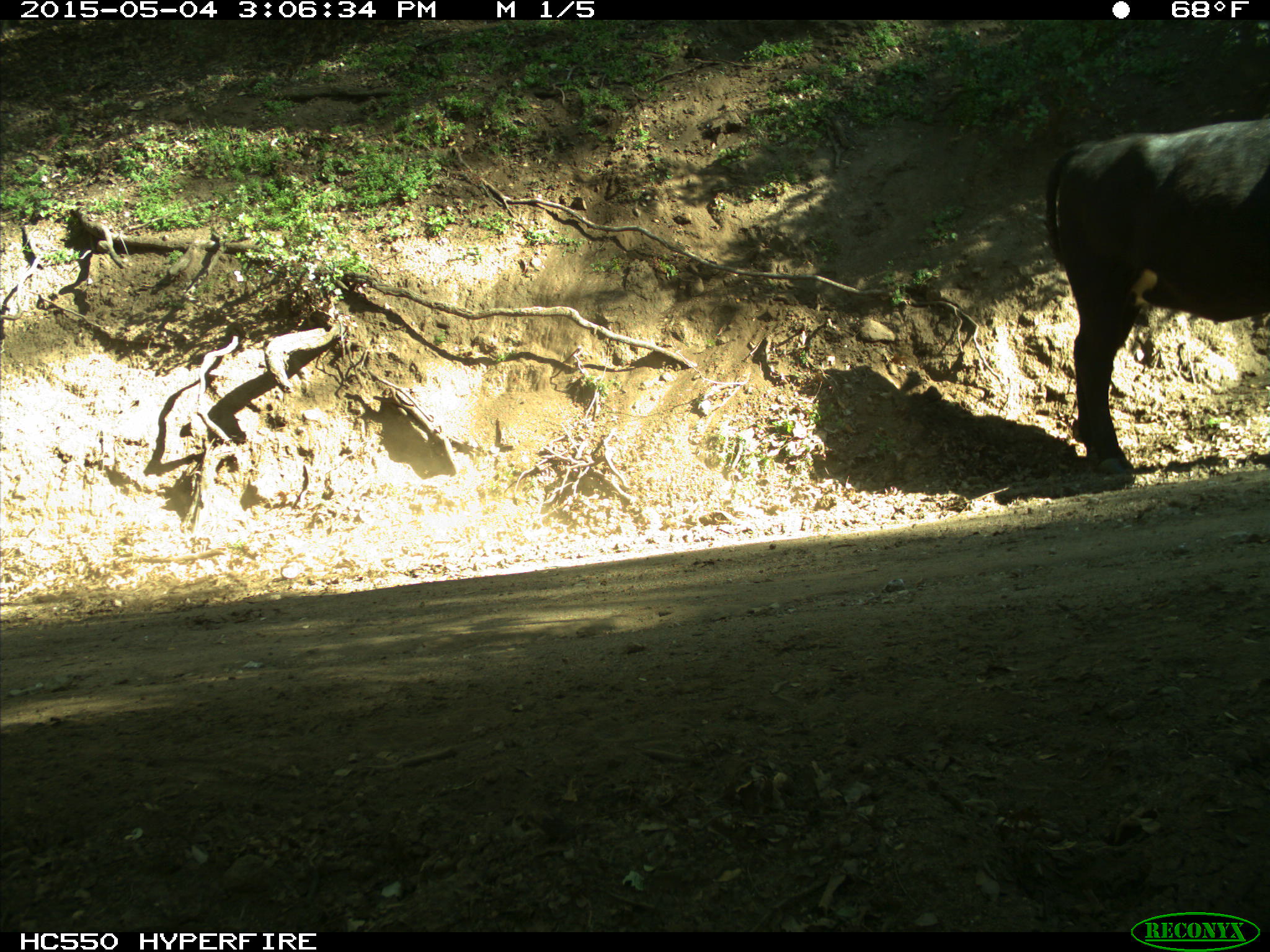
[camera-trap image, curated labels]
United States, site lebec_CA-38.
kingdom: Animalia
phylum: Chordata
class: Mammalia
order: Artiodactyla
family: Bovidae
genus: Bos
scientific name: Bos taurus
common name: domestic cow